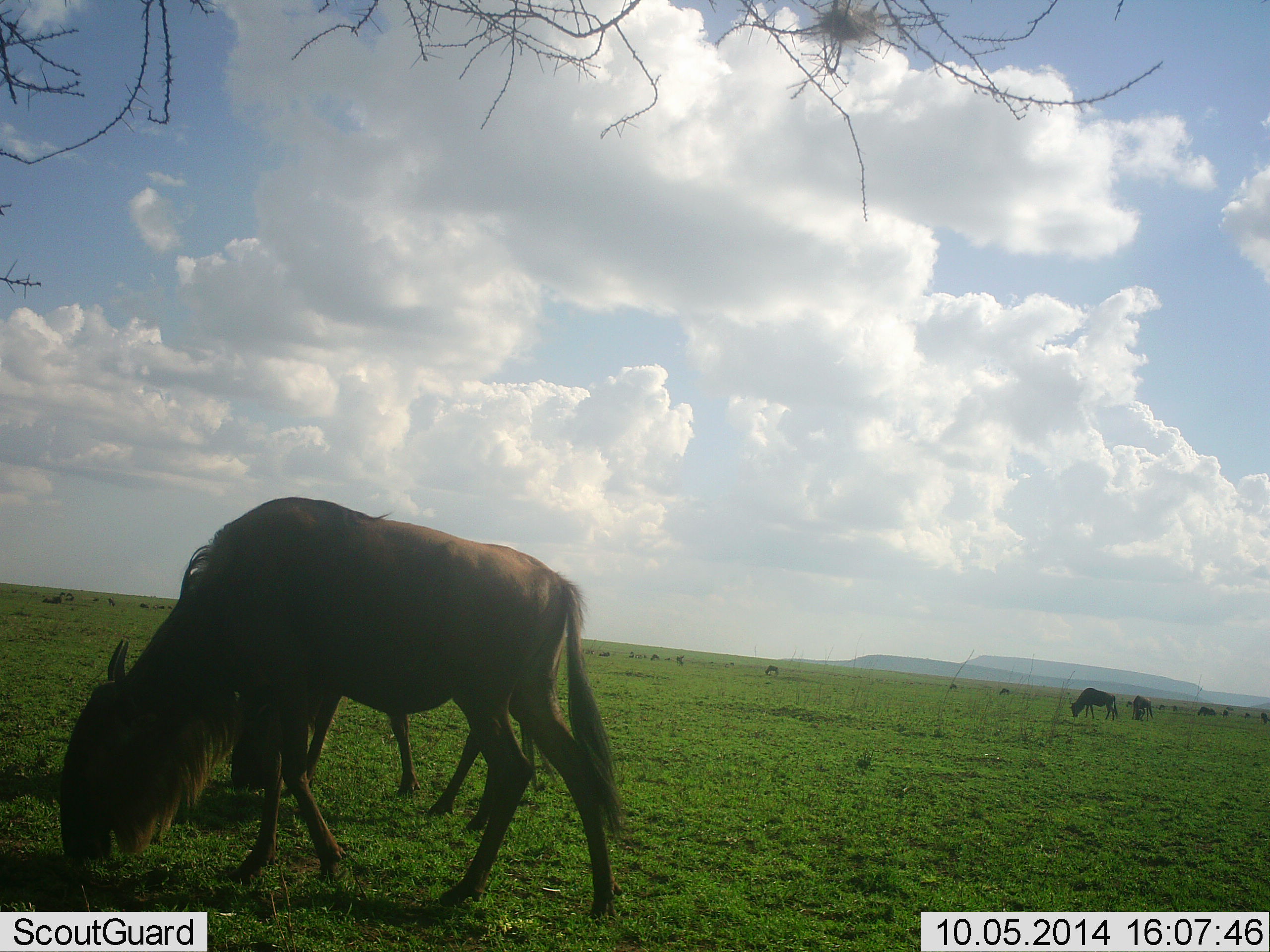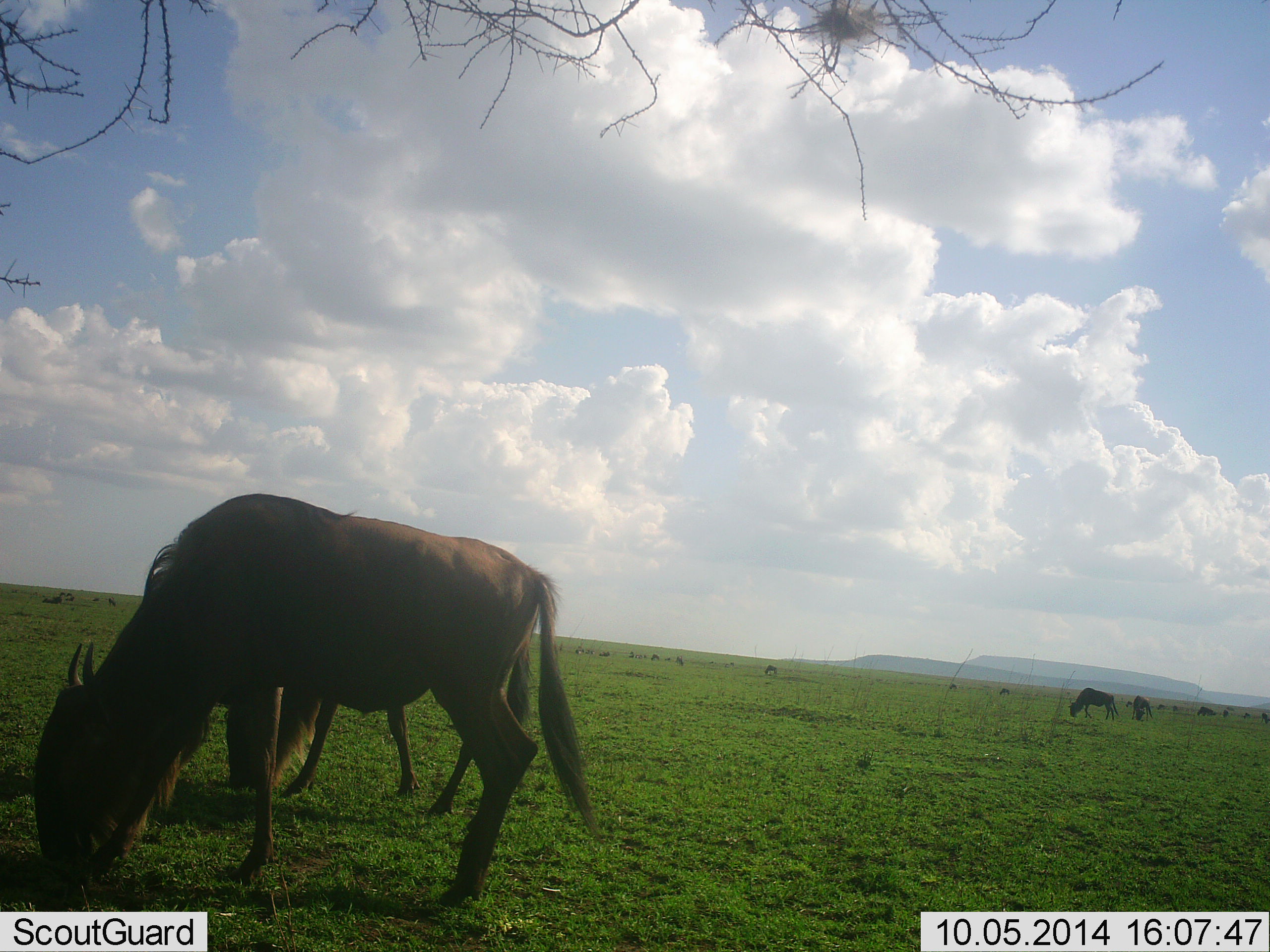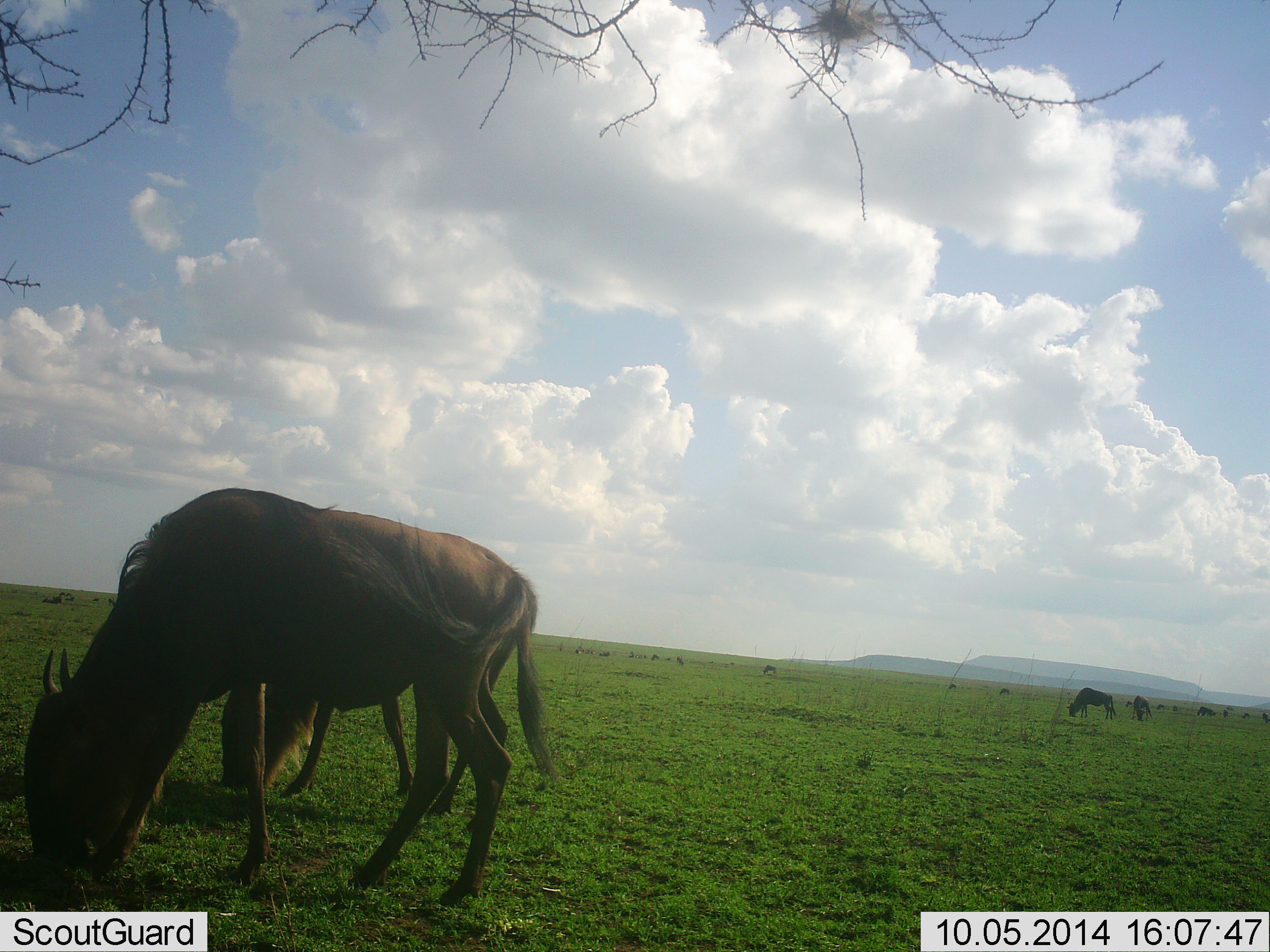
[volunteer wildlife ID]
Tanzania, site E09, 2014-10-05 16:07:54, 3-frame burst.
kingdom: Animalia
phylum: Chordata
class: Mammalia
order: Artiodactyla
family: Bovidae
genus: Connochaetes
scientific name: Connochaetes taurinus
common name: blue wildebeest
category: wildebeest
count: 5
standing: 10%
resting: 10%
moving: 30%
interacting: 0%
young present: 0%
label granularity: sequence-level